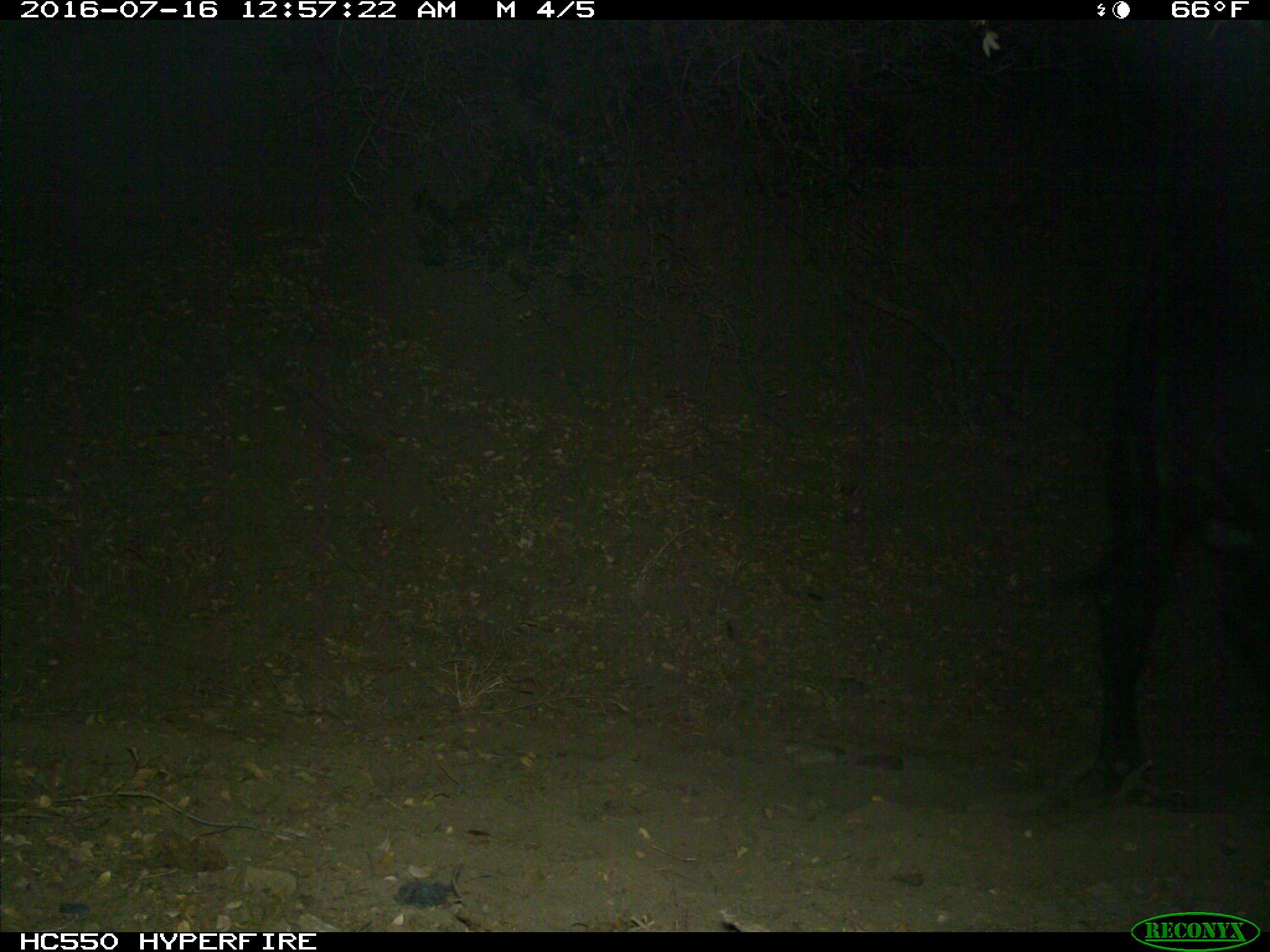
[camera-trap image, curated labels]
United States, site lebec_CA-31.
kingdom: Animalia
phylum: Chordata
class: Mammalia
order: Artiodactyla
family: Bovidae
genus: Bos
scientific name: Bos taurus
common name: domestic cow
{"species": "Bos taurus (domestic cow)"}